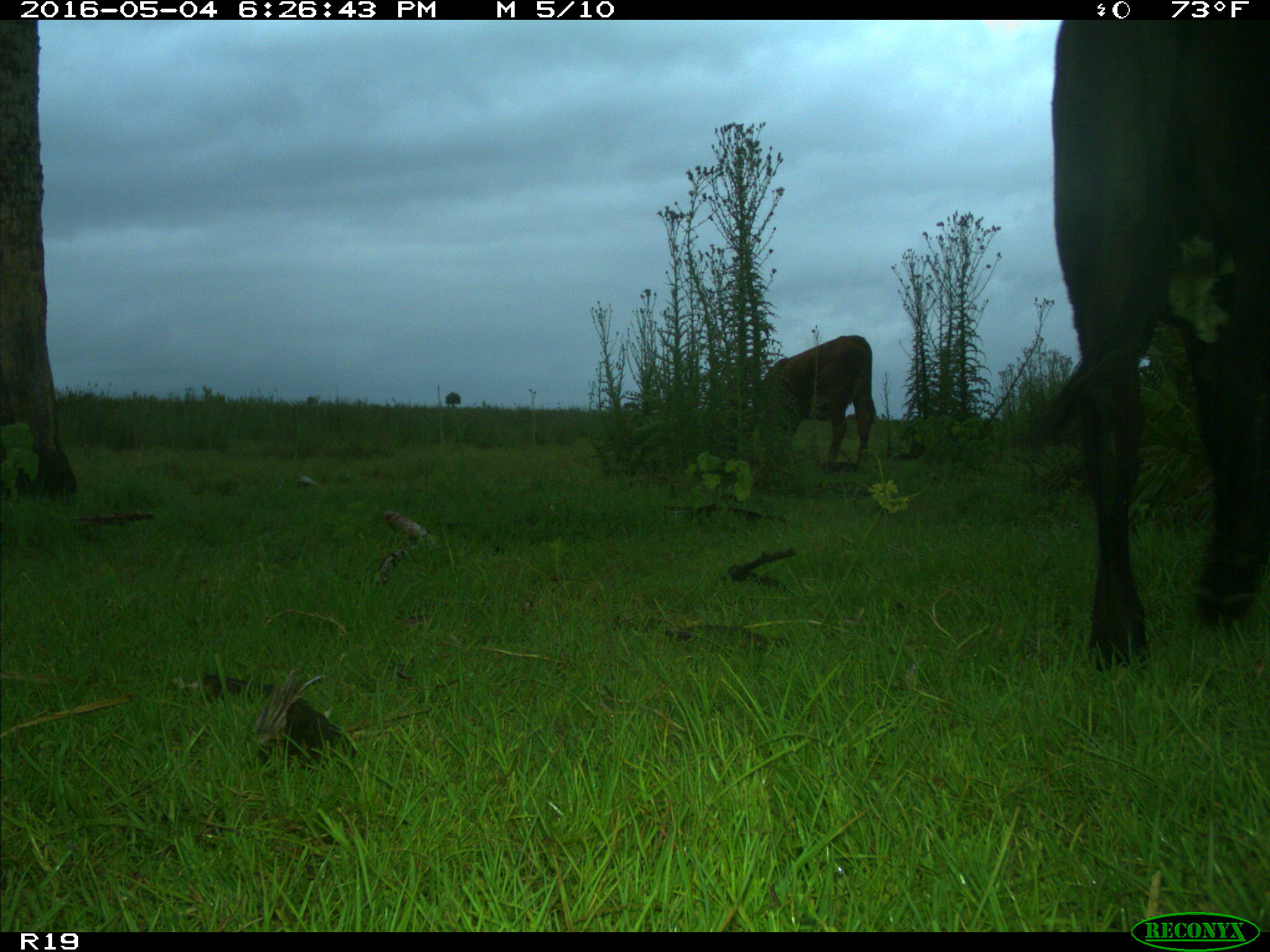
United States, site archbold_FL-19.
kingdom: Animalia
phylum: Chordata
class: Mammalia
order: Artiodactyla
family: Bovidae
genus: Bos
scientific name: Bos taurus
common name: domestic cow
Bos taurus (domestic cow).